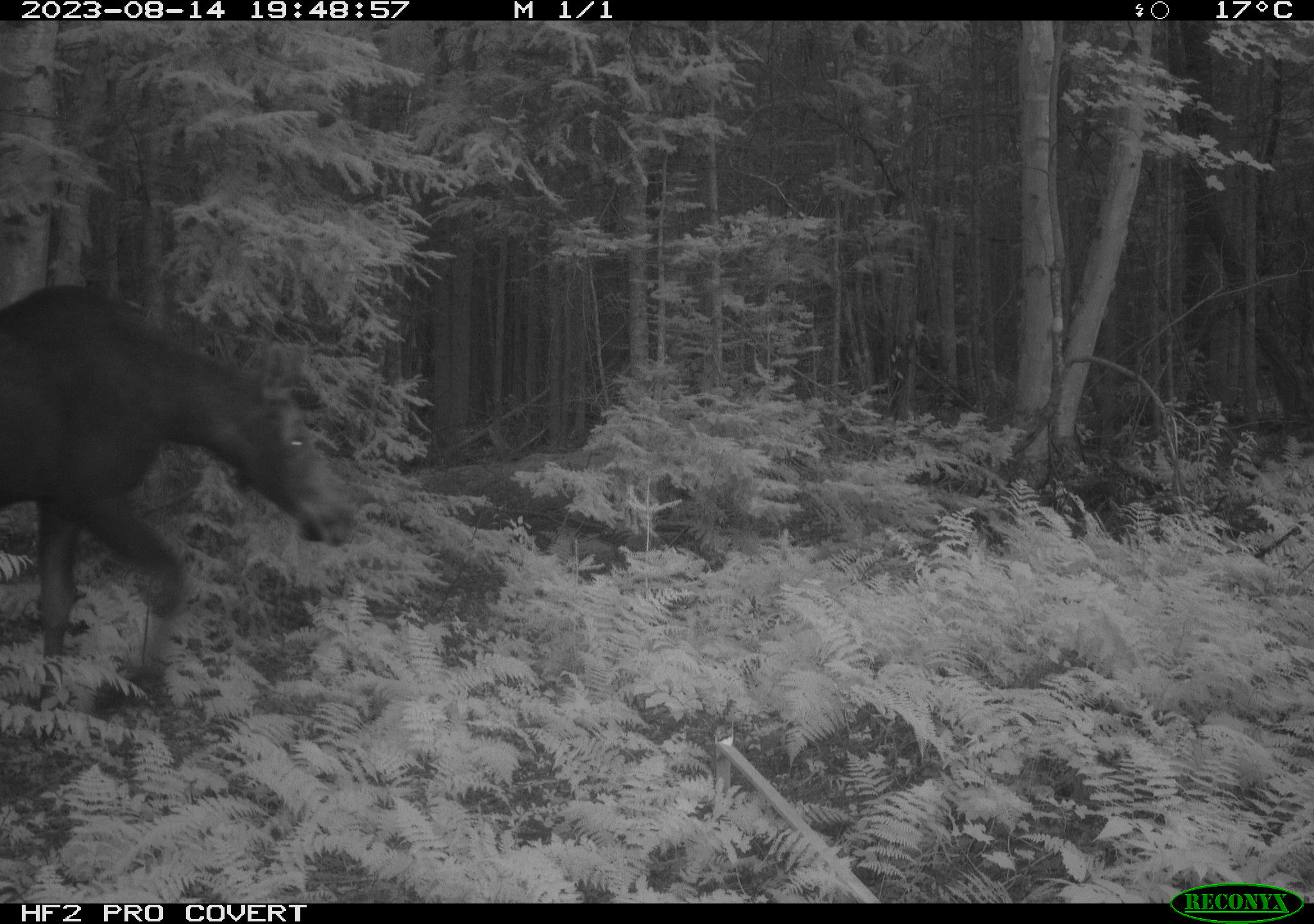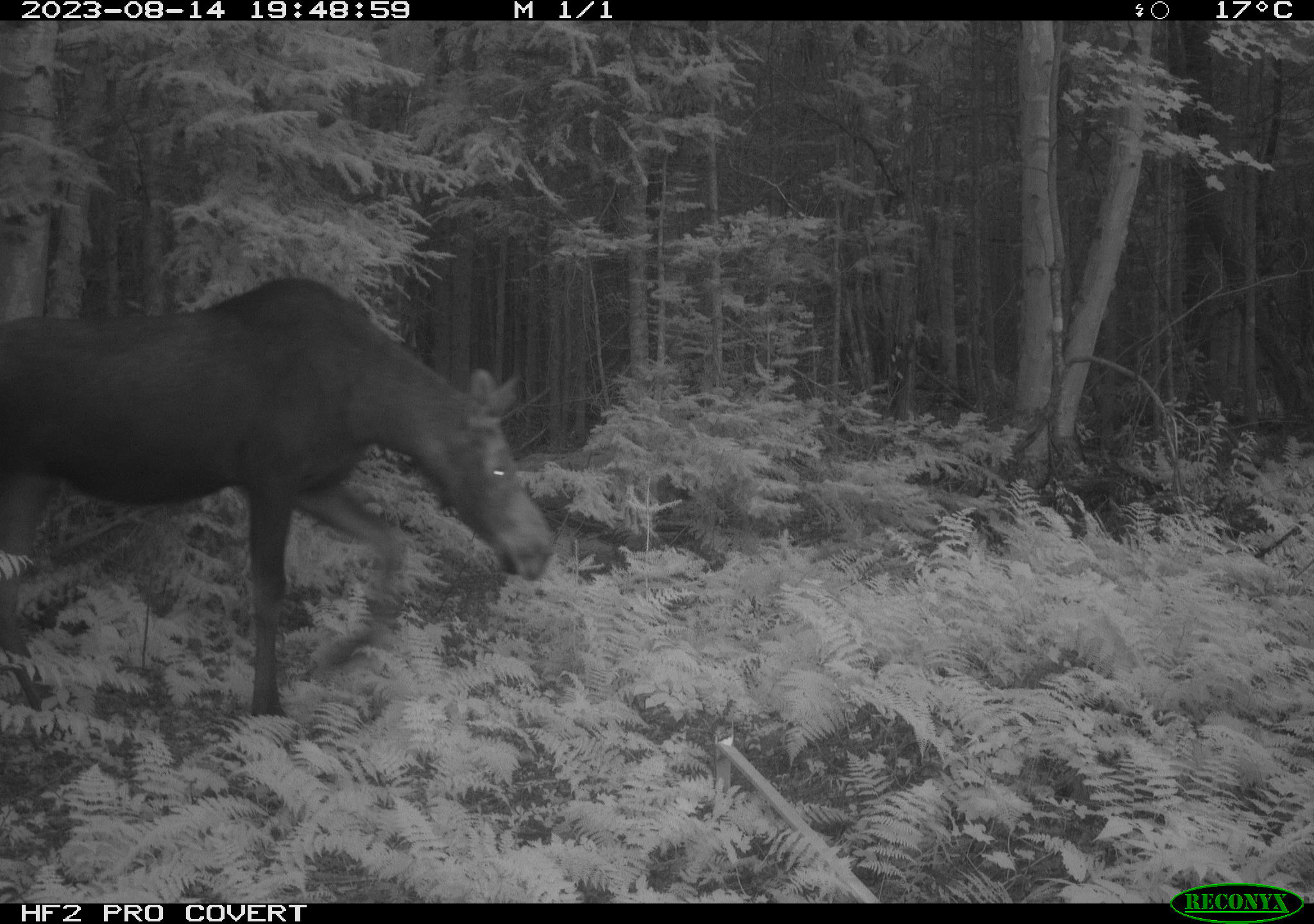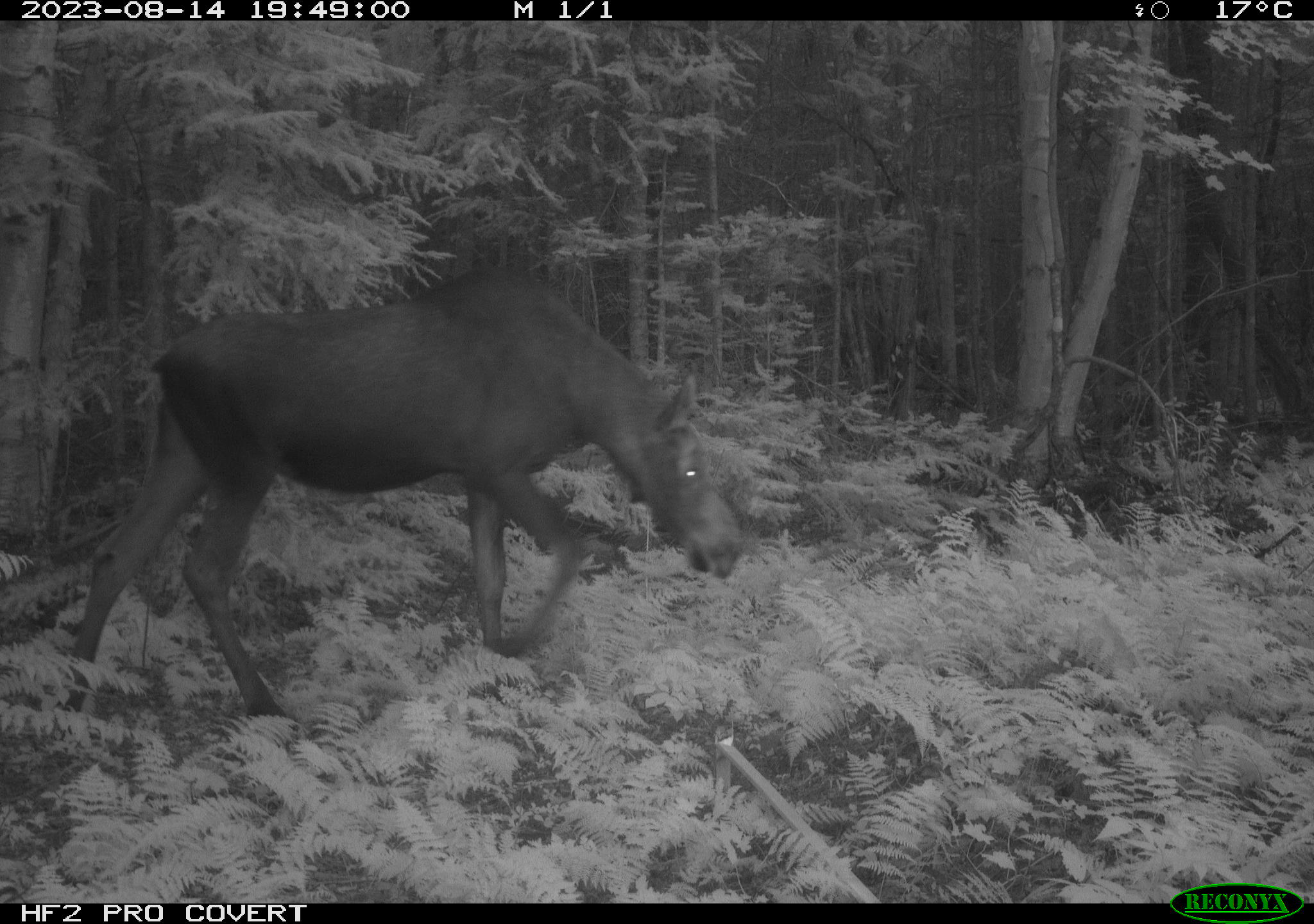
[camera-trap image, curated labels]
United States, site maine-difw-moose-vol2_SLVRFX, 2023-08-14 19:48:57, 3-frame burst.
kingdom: Animalia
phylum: Chordata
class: Mammalia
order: Artiodactyla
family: Cervidae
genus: Alces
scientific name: Alces alces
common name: moose